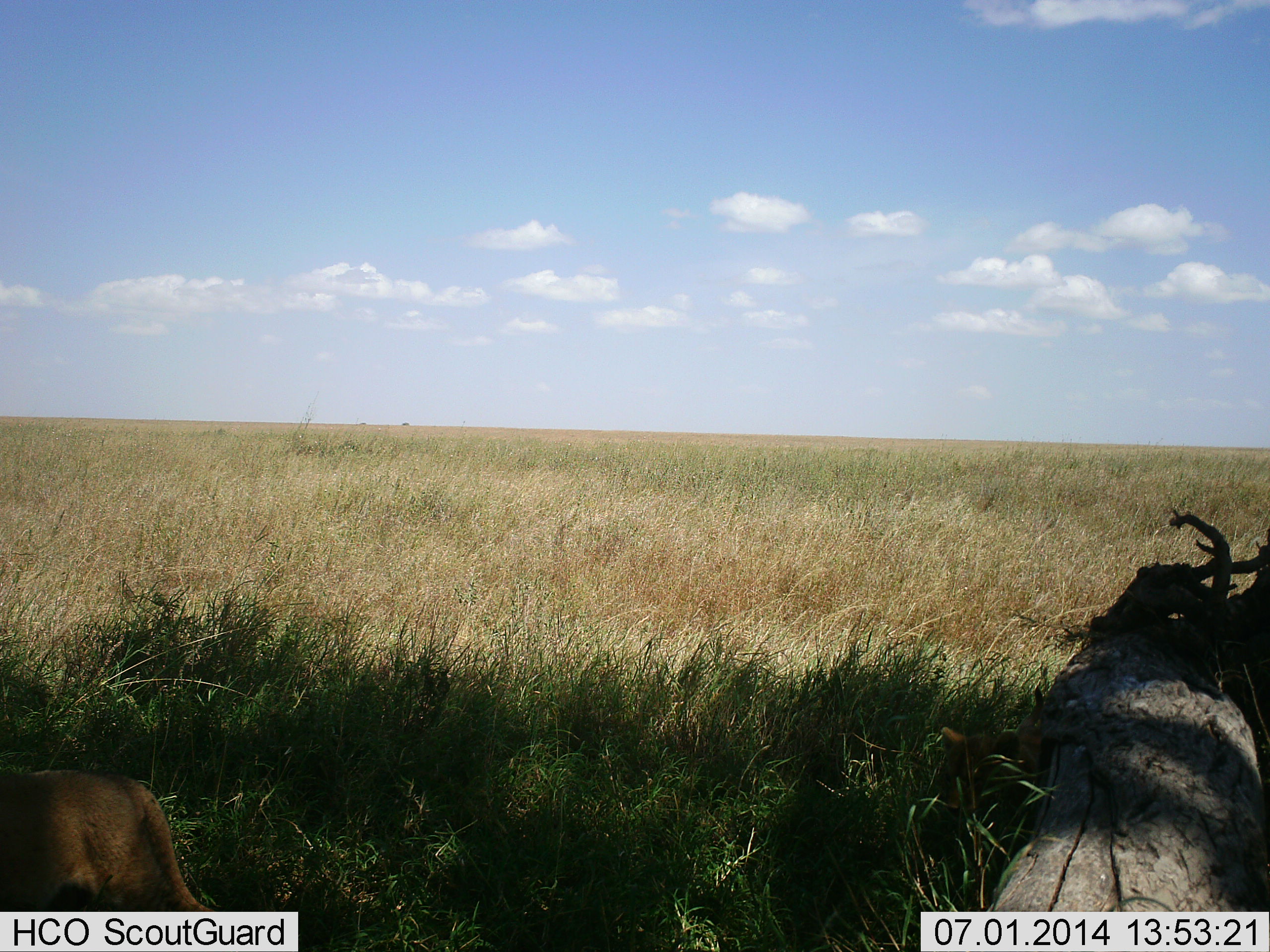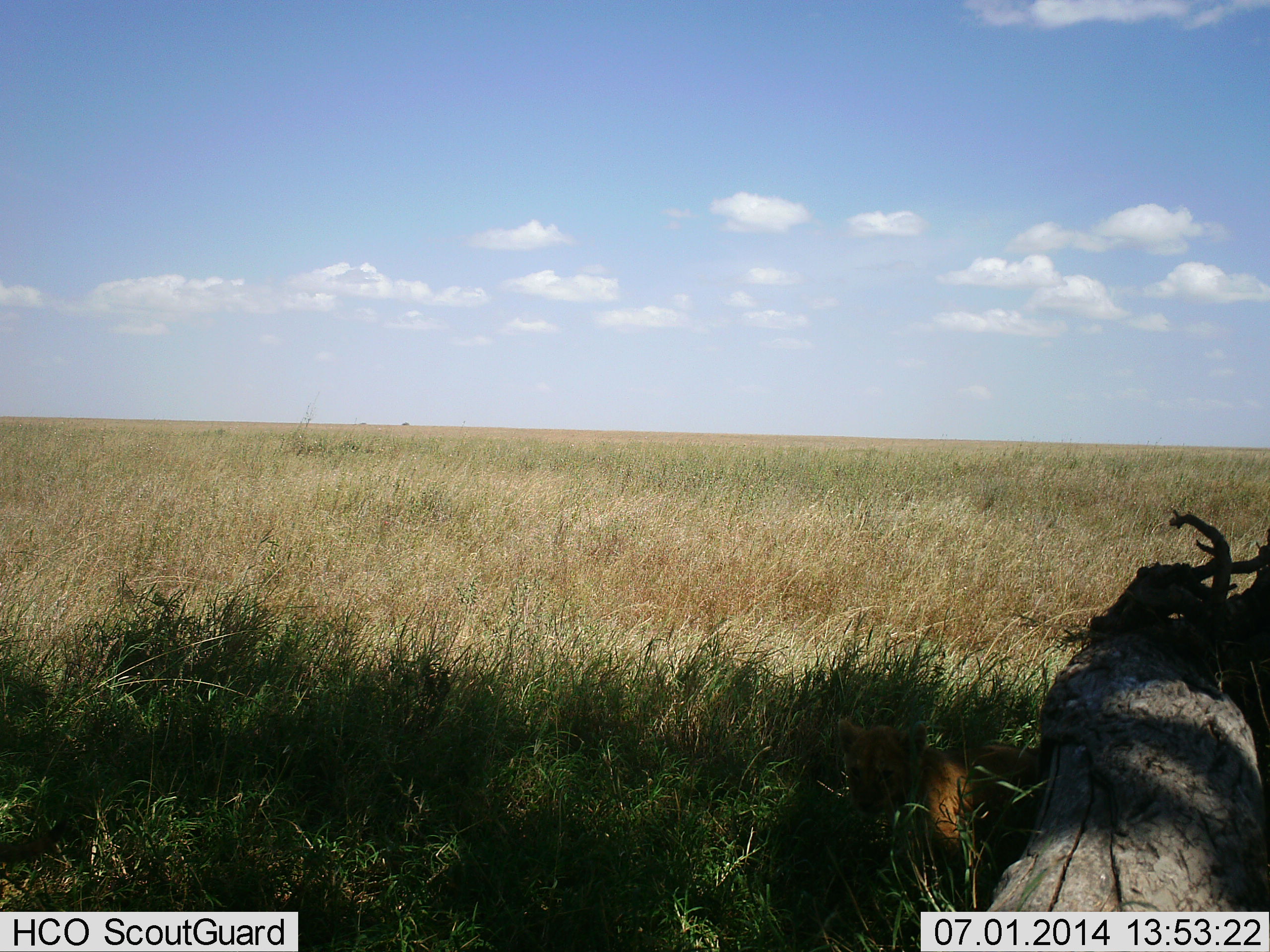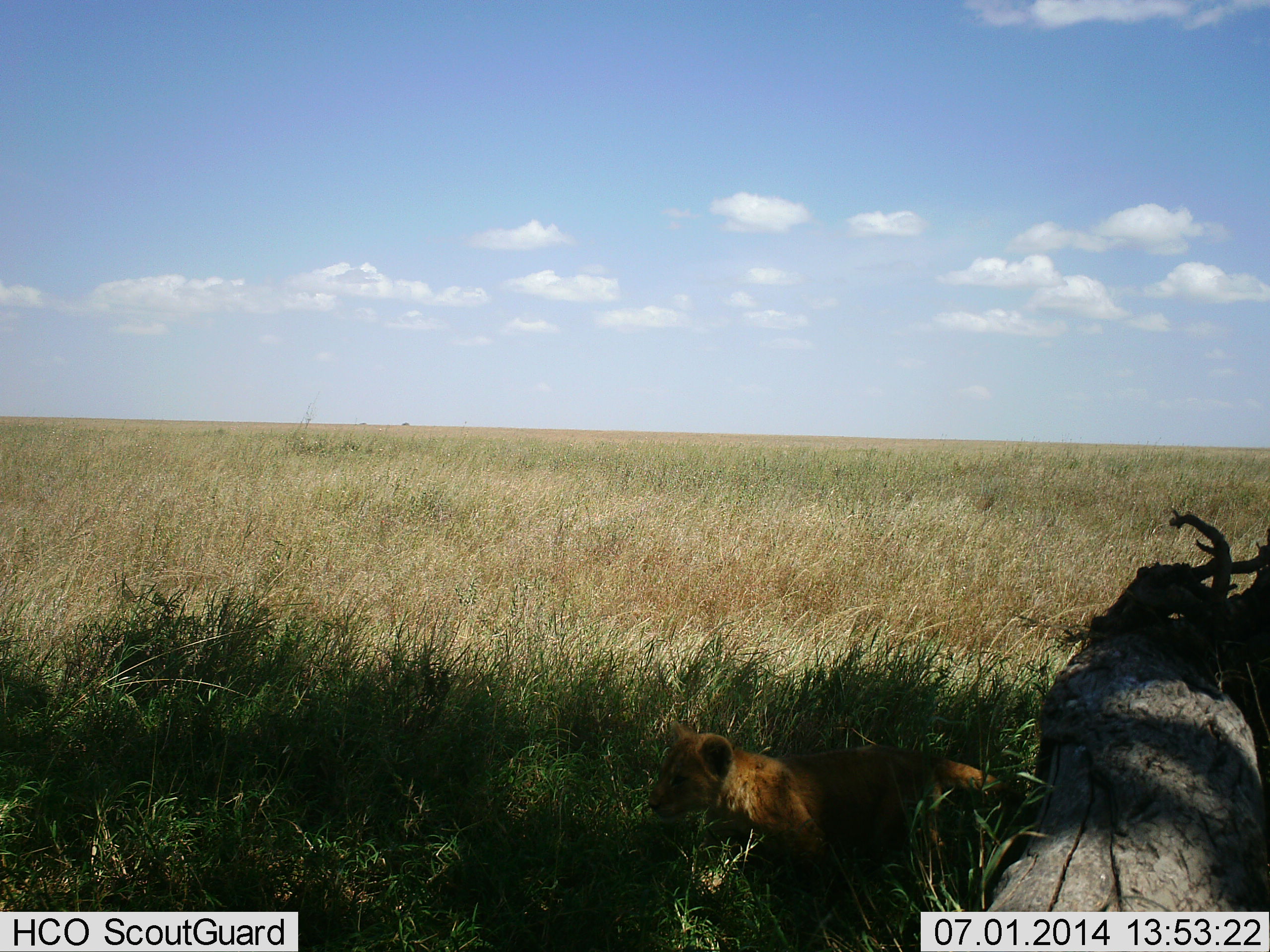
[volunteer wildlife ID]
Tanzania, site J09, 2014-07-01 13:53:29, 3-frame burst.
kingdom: Animalia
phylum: Chordata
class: Mammalia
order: Carnivora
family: Felidae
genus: Panthera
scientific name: Panthera leo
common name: lion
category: lionfemale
Lionfemale (lion) (Panthera leo), count 2. Behavior (volunteer vote fractions): standing 0%, resting 20%, moving 100%, interacting 0%. Young present (vote fraction): 80%. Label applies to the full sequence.